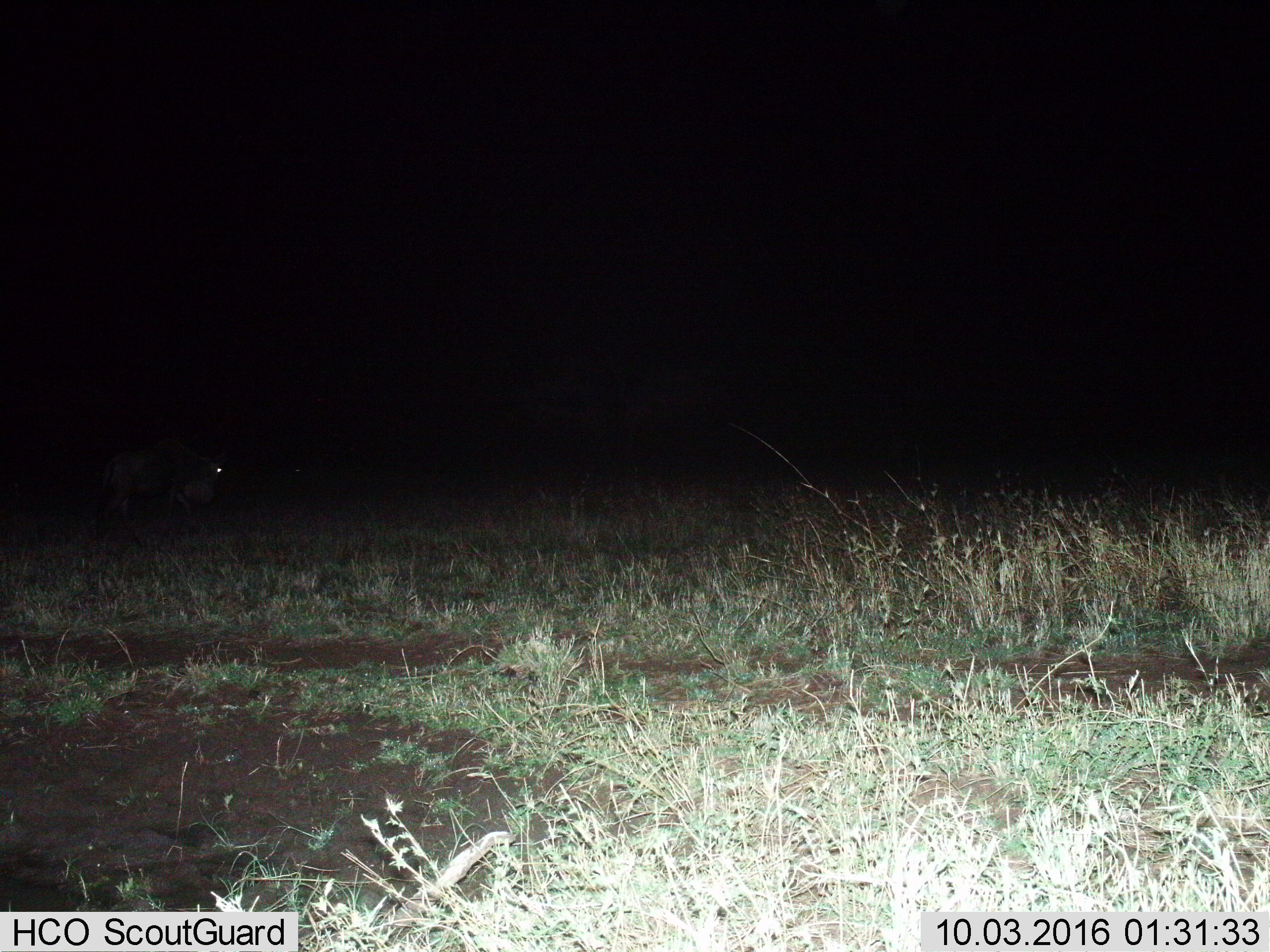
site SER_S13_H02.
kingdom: Animalia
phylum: Chordata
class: Mammalia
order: Artiodactyla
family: Bovidae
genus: Connochaetes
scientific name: Connochaetes taurinus taurinus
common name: blue wildebeest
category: wildebeestblue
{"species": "wildebeestblue (blue wildebeest) (Connochaetes taurinus taurinus)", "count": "1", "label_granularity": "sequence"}